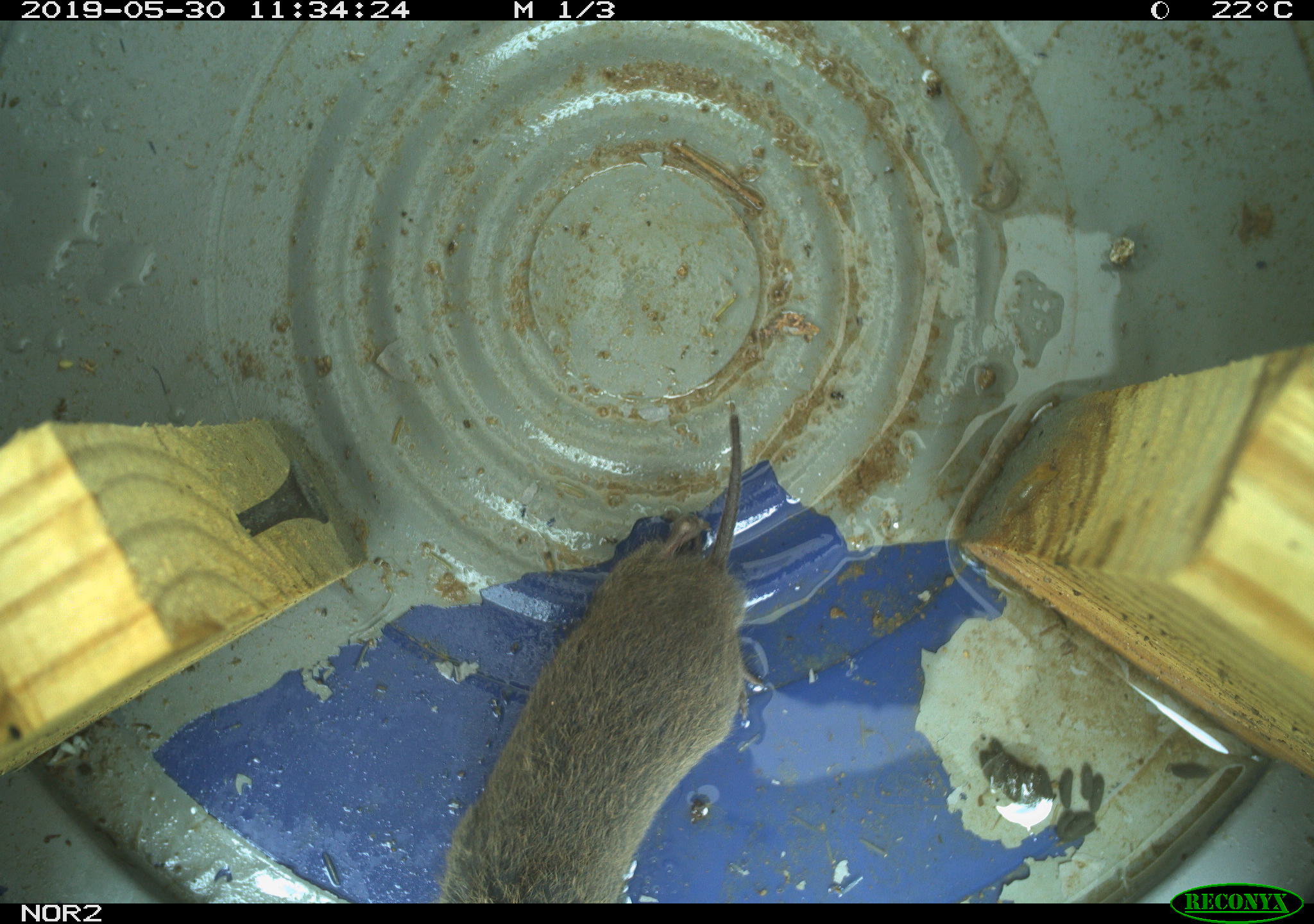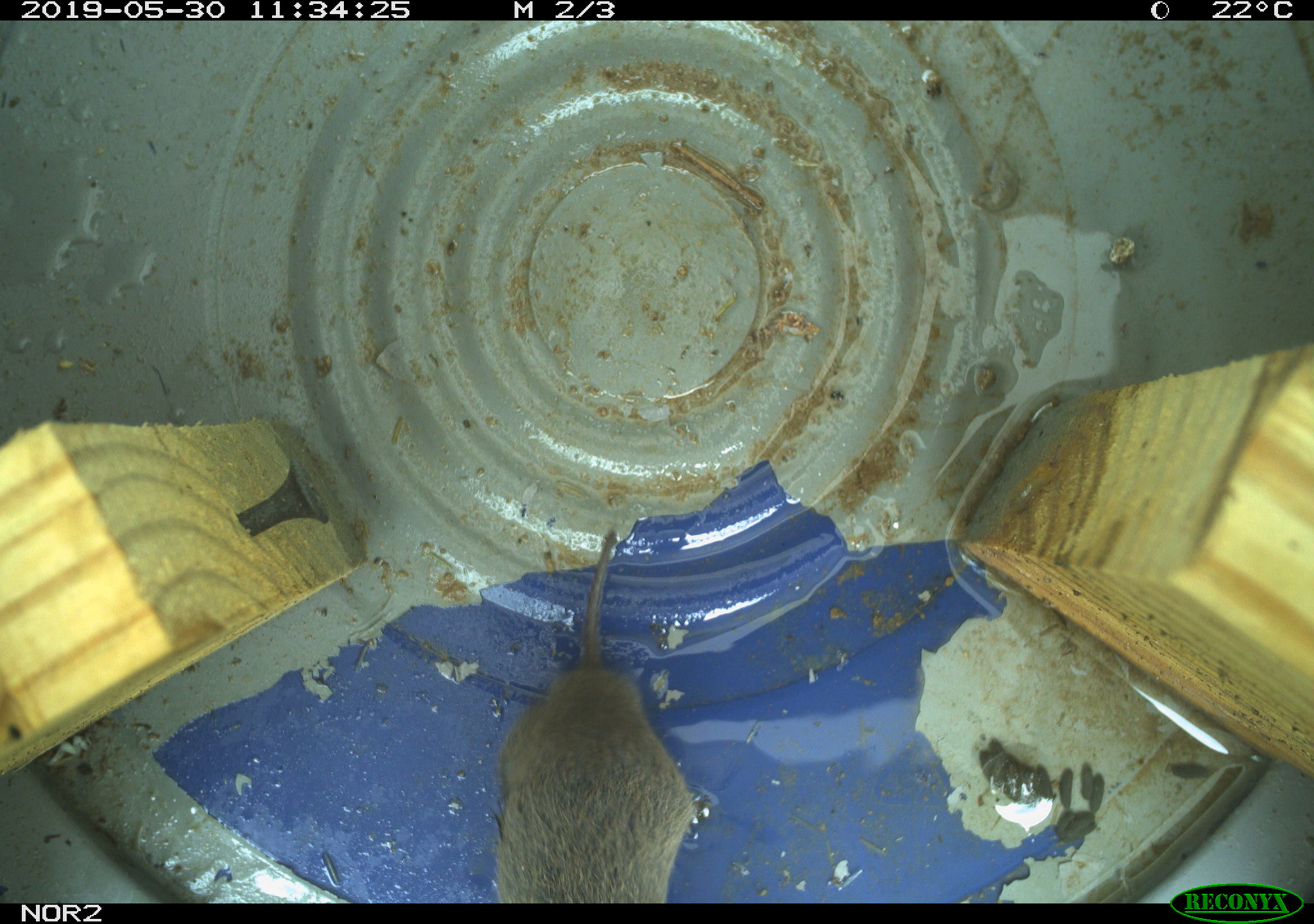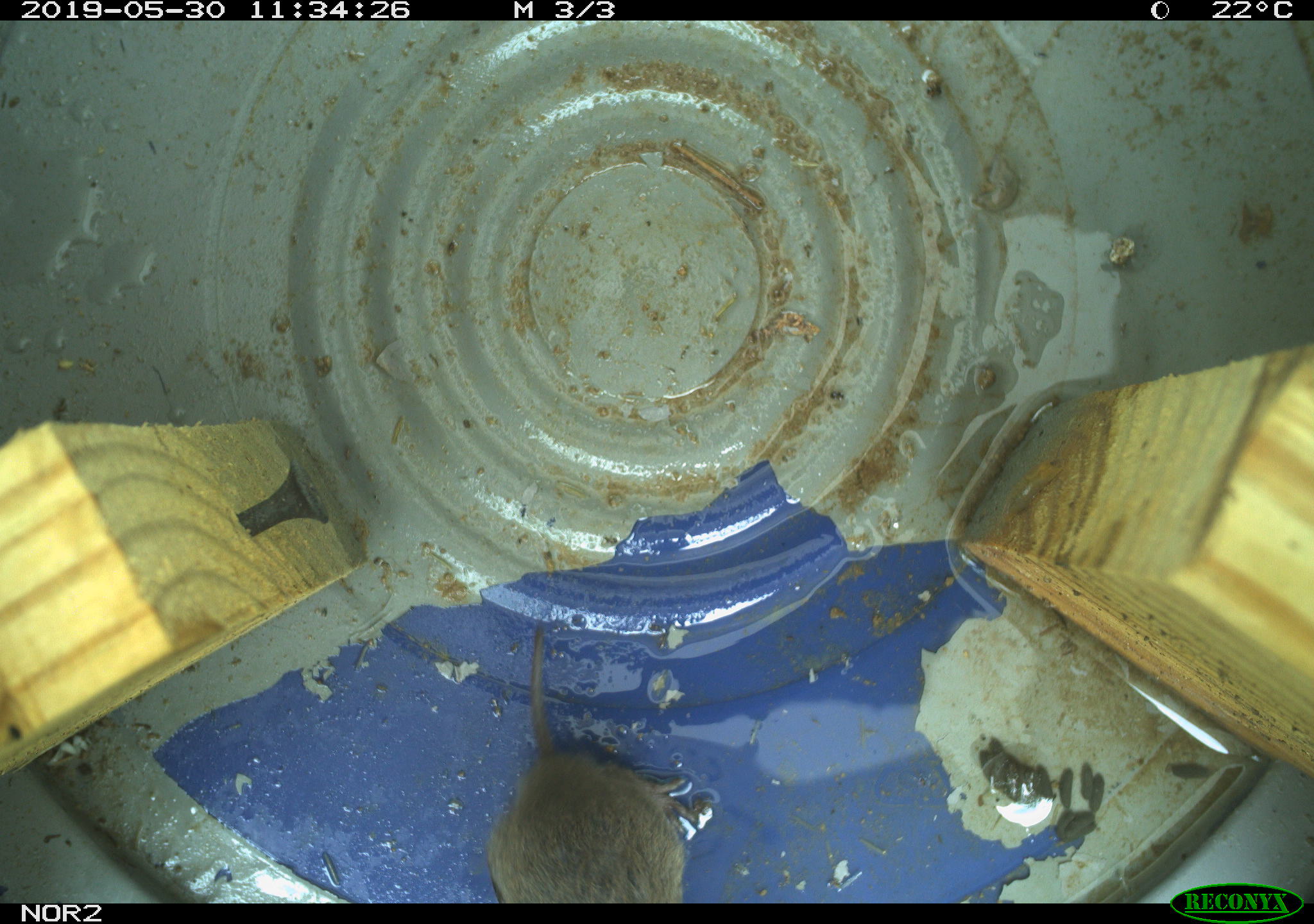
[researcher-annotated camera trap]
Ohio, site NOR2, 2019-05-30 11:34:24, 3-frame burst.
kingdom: Animalia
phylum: Chordata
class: Mammalia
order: Rodentia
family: Cricetidae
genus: Microtus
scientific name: Microtus pennsylvanicus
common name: meadow vole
Meadow vole (Microtus pennsylvanicus).